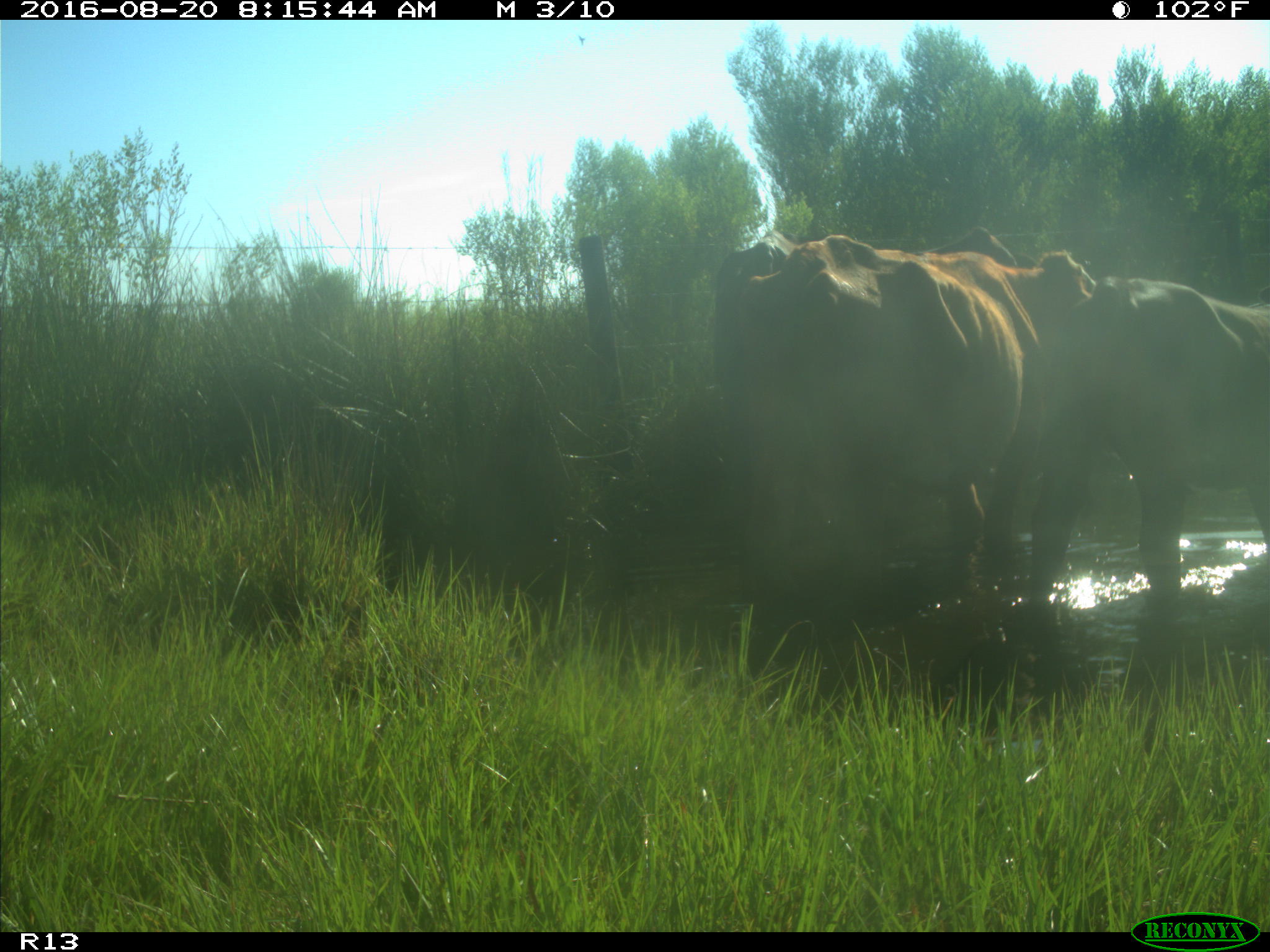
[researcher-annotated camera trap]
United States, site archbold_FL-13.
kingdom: Animalia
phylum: Chordata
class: Mammalia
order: Artiodactyla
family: Bovidae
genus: Bos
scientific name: Bos taurus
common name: domestic cow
Bos taurus (domestic cow).